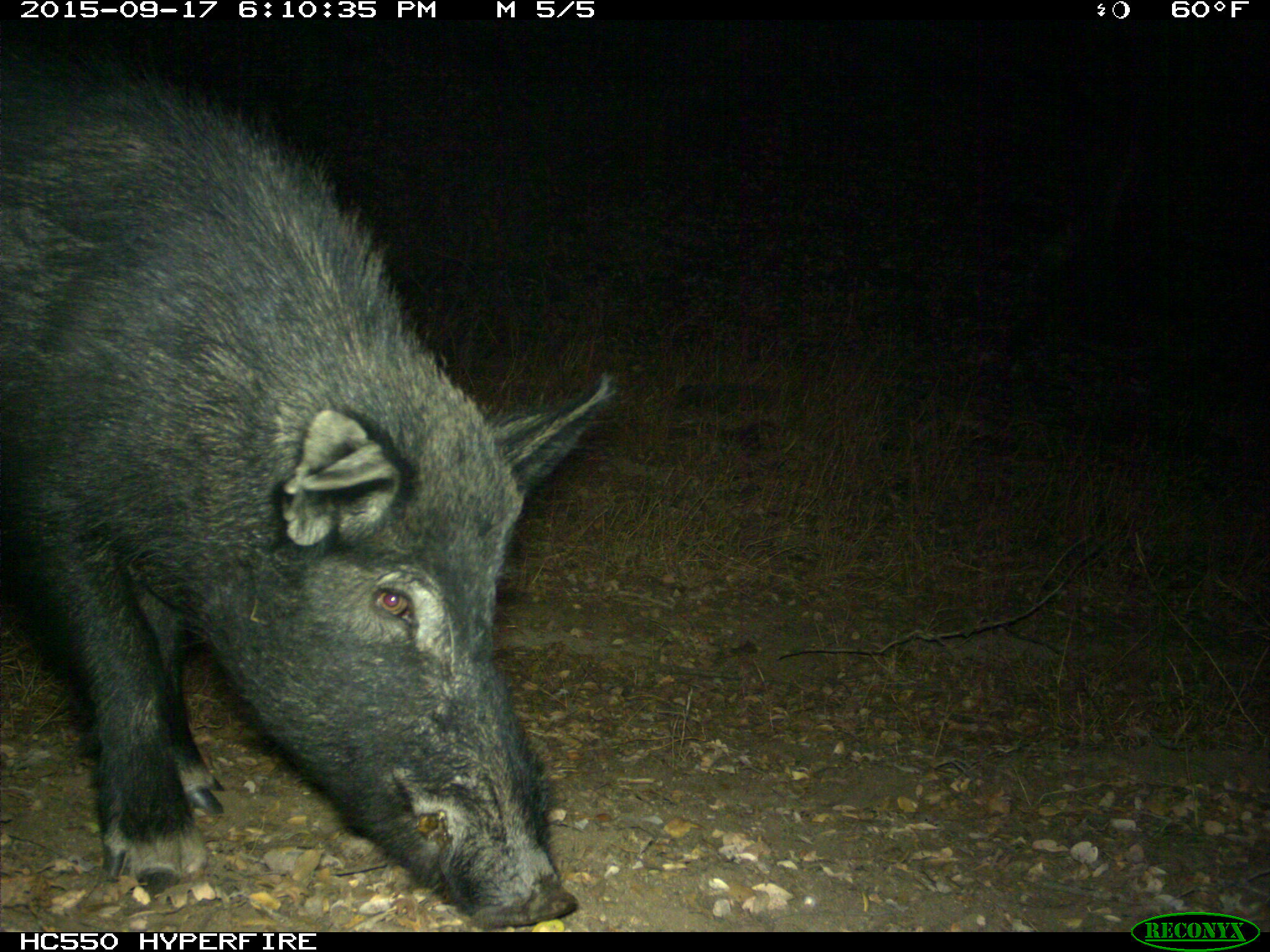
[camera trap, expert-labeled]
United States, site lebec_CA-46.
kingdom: Animalia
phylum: Chordata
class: Mammalia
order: Artiodactyla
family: Suidae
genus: Sus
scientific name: Sus scrofa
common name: wild boar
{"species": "Sus scrofa (wild boar)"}